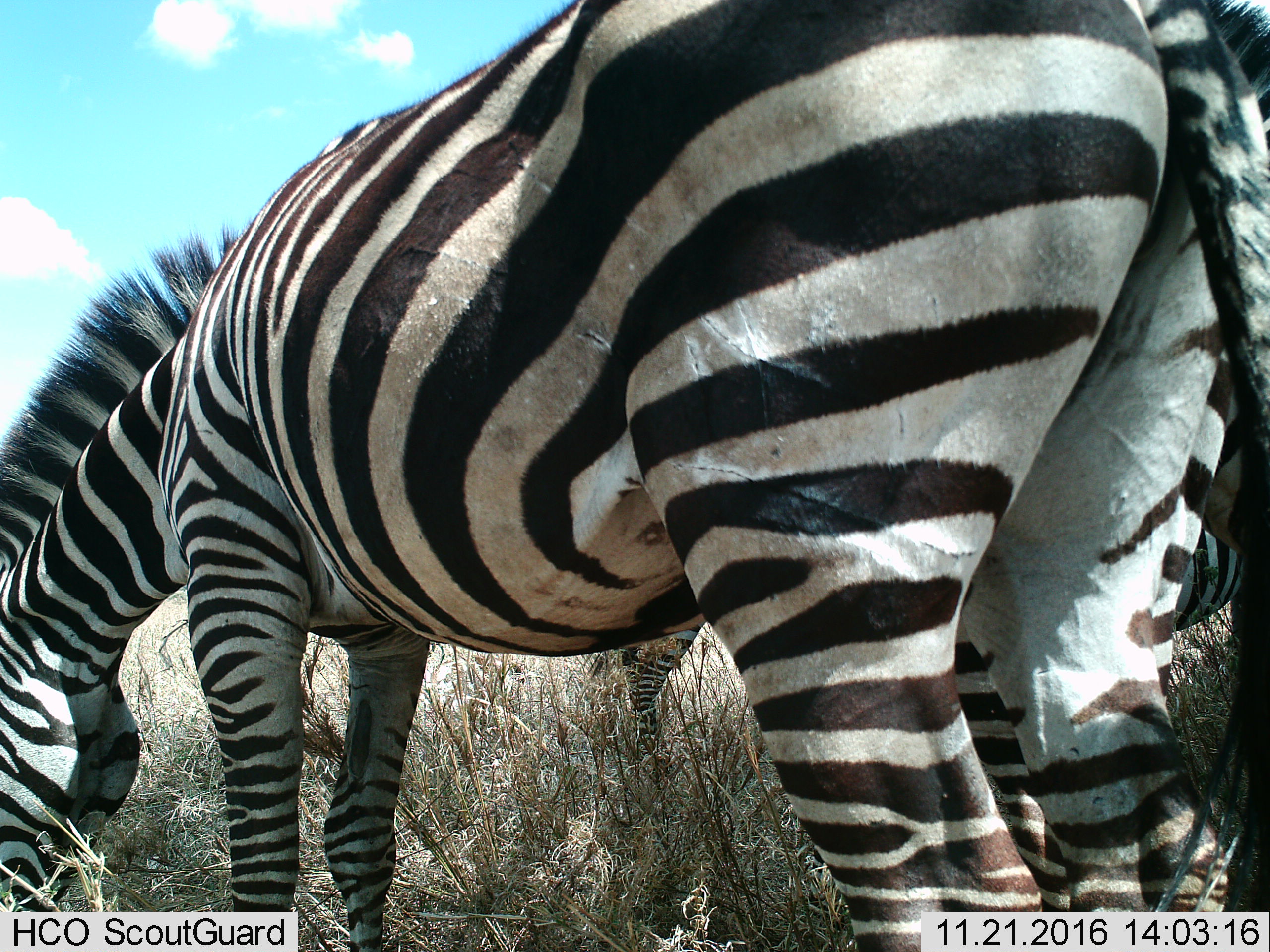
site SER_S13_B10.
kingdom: Animalia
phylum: Chordata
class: Mammalia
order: Perissodactyla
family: Equidae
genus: Equus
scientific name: Equus quagga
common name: plains zebra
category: zebraplains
Zebraplains (plains zebra) (Equus quagga), count 2. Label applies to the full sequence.